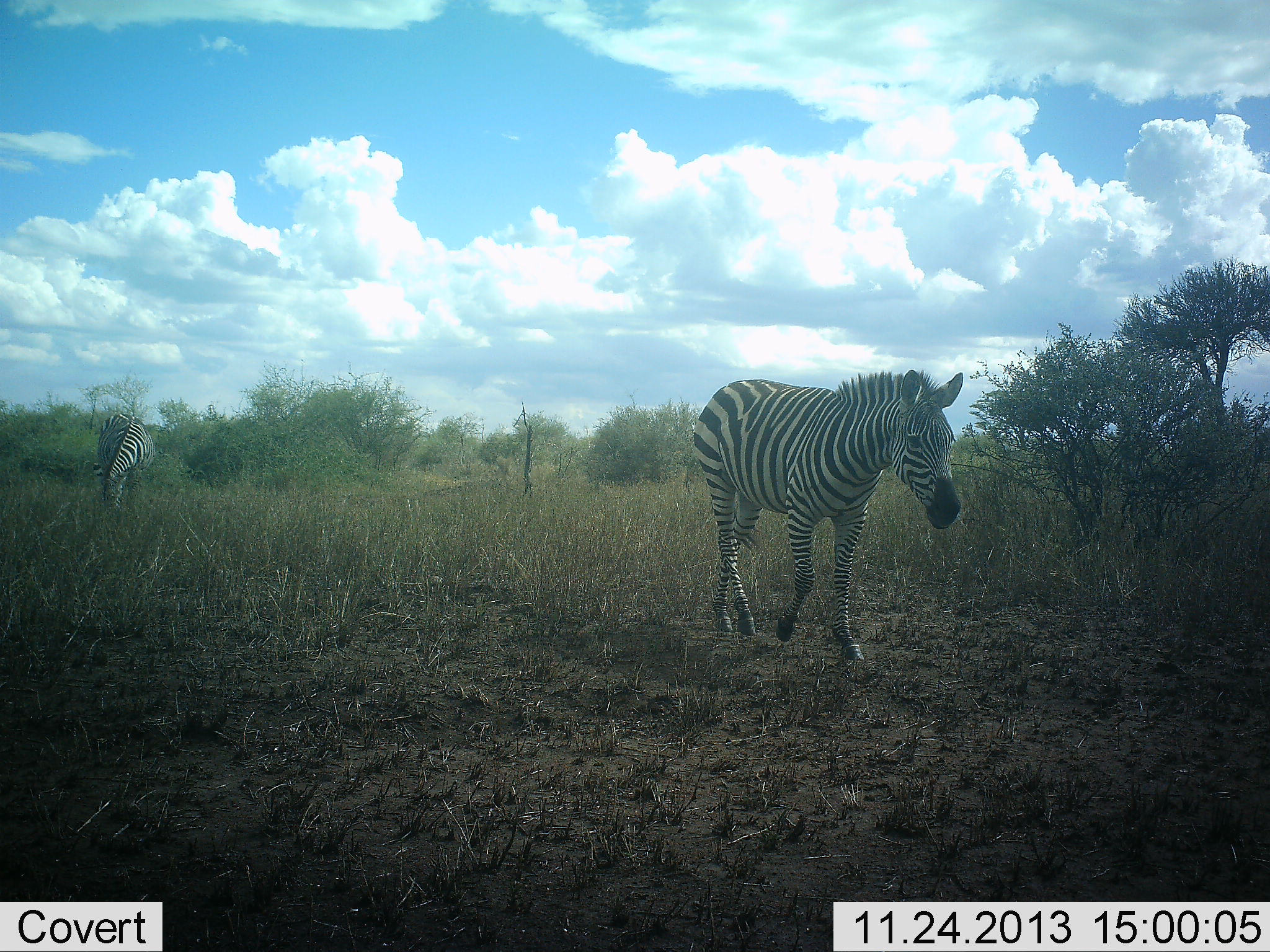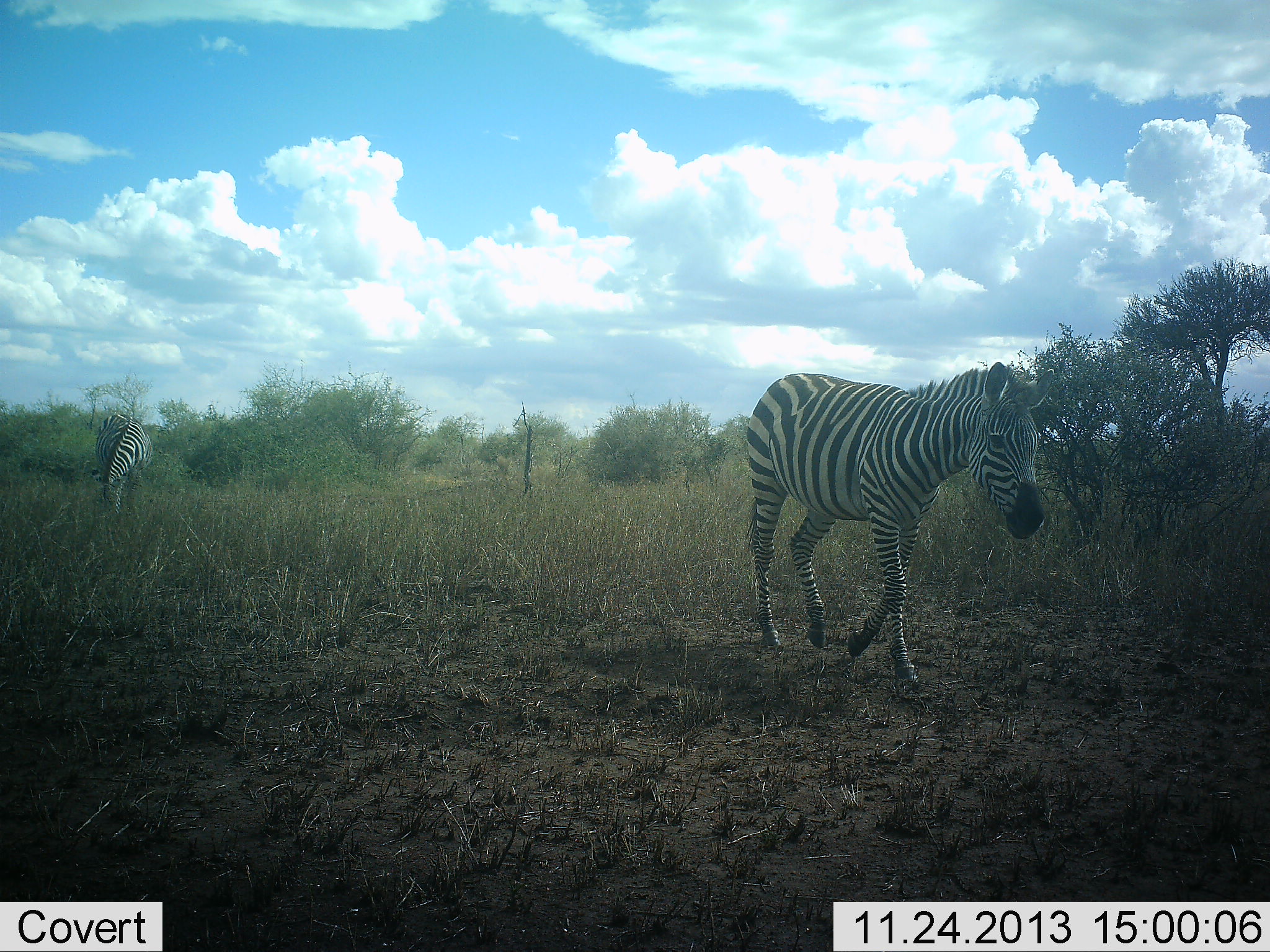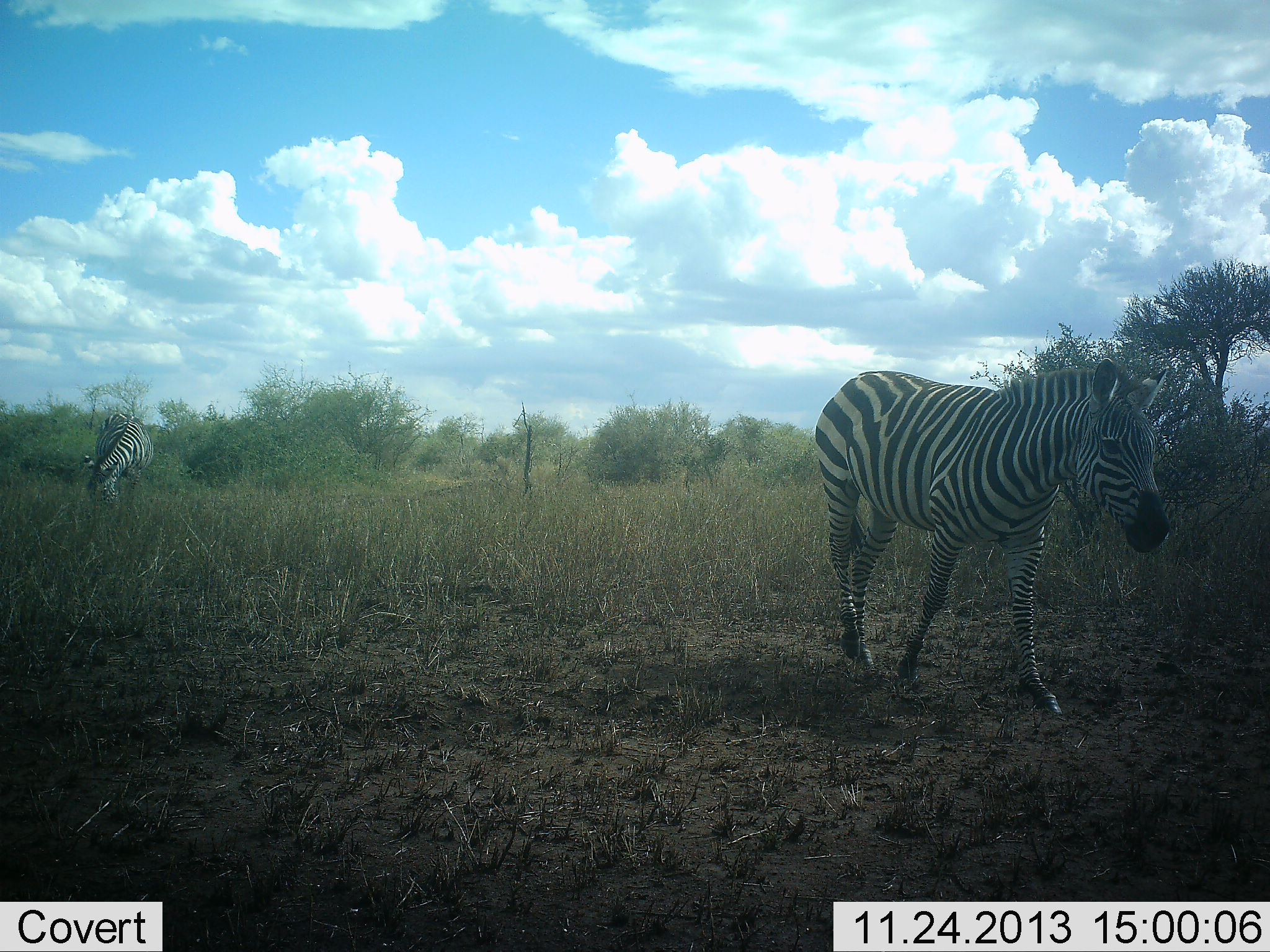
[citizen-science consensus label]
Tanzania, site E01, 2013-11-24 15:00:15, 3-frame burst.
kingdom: Animalia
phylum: Chordata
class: Mammalia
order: Perissodactyla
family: Equidae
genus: Equus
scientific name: Equus quagga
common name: plains zebra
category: zebra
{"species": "zebra (plains zebra) (Equus quagga)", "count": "2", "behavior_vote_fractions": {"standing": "20%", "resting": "0%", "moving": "90%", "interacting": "0%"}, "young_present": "10%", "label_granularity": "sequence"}